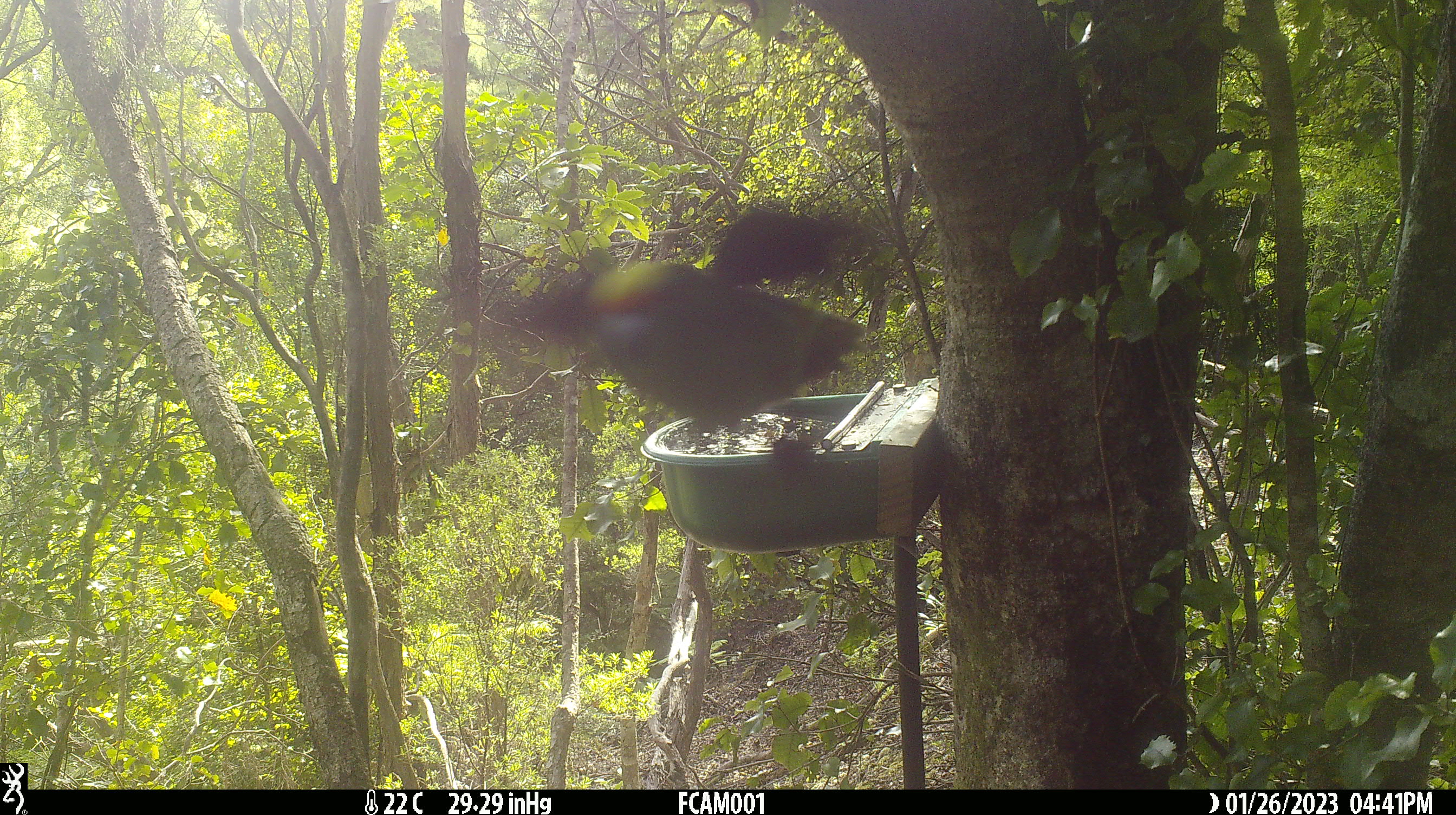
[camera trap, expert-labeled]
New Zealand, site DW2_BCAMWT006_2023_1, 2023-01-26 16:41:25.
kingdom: Animalia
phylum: Chordata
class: Aves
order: Psittaciformes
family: Psittaculidae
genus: Cyanoramphus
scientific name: Cyanoramphus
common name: parakeet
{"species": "parakeet (Cyanoramphus)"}